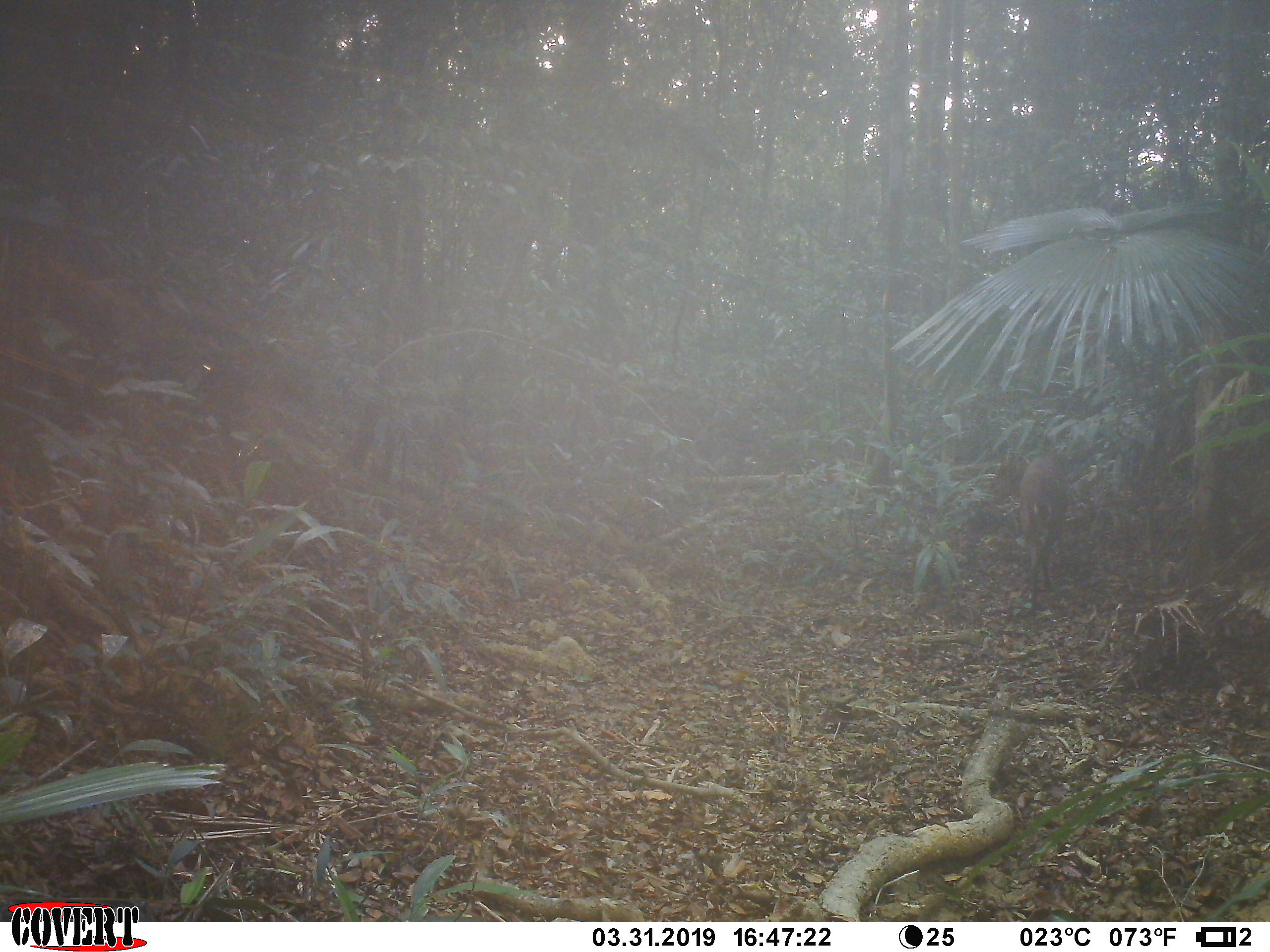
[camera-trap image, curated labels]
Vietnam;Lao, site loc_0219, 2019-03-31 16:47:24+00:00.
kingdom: Animalia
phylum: Chordata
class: Mammalia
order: Artiodactyla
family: Cervidae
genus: Muntiacus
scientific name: Muntiacus vuquangensis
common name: large-antlered muntjac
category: large antlered muntjac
Large antlered muntjac (large-antlered muntjac) (Muntiacus vuquangensis). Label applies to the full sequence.